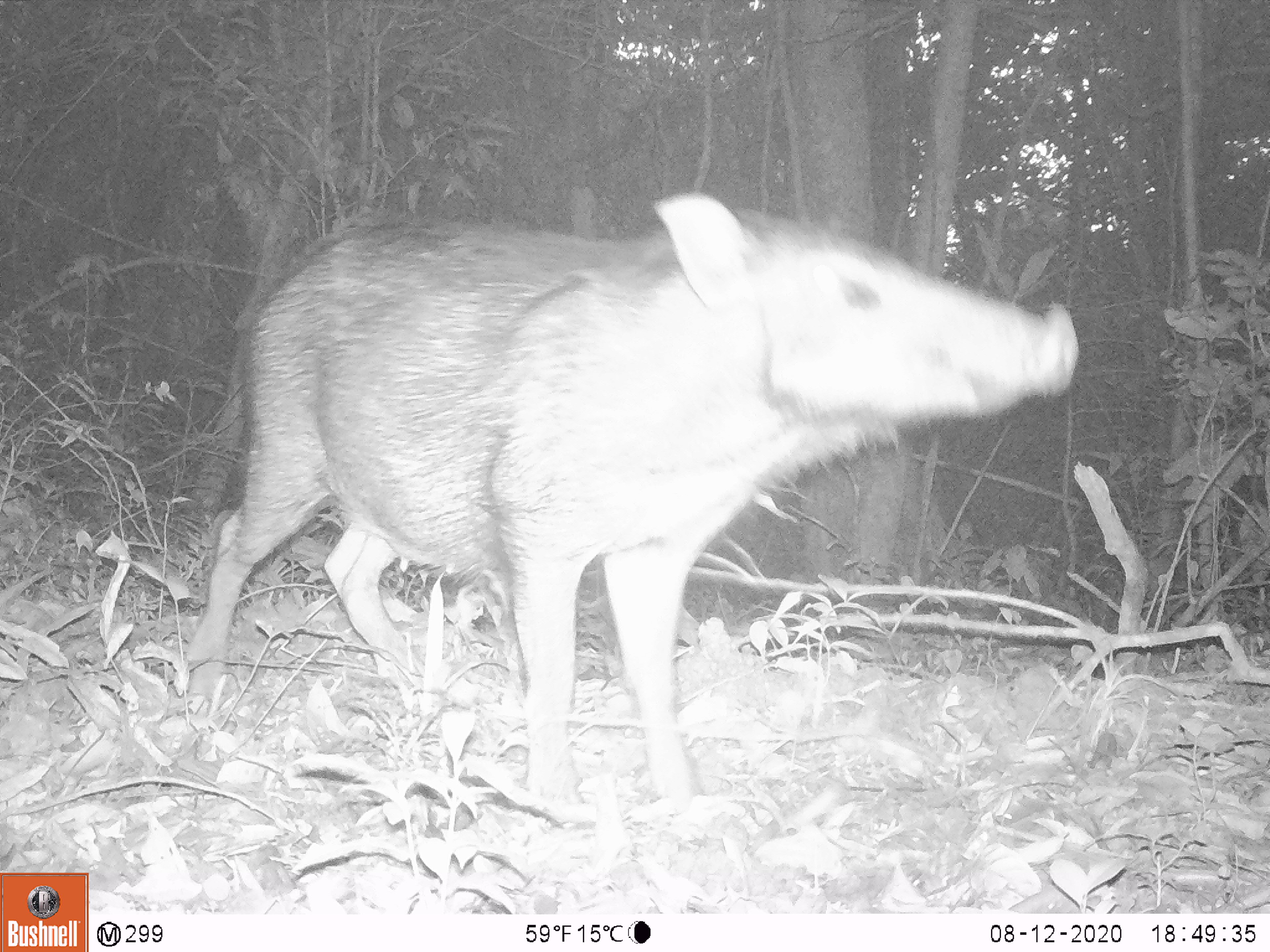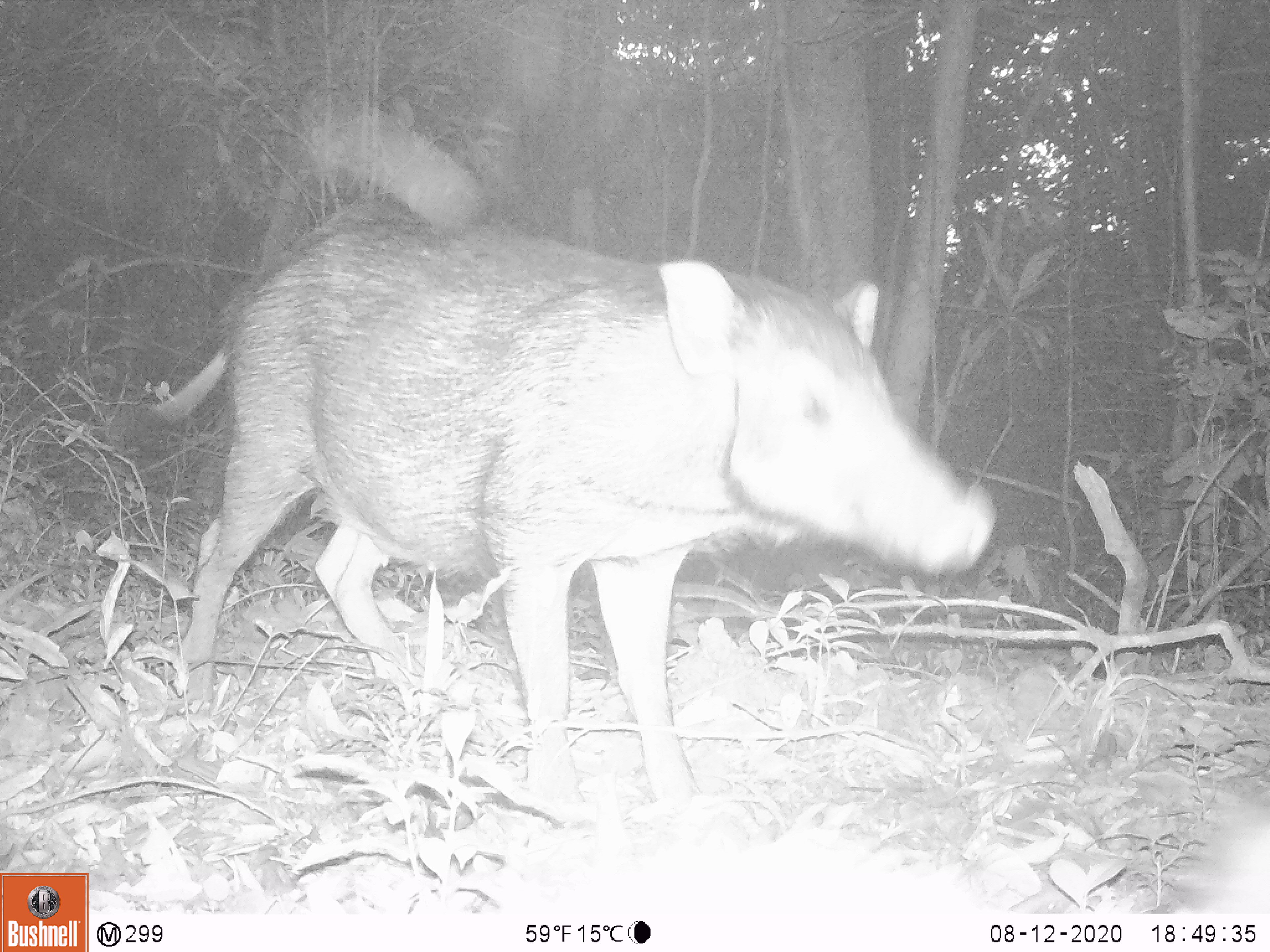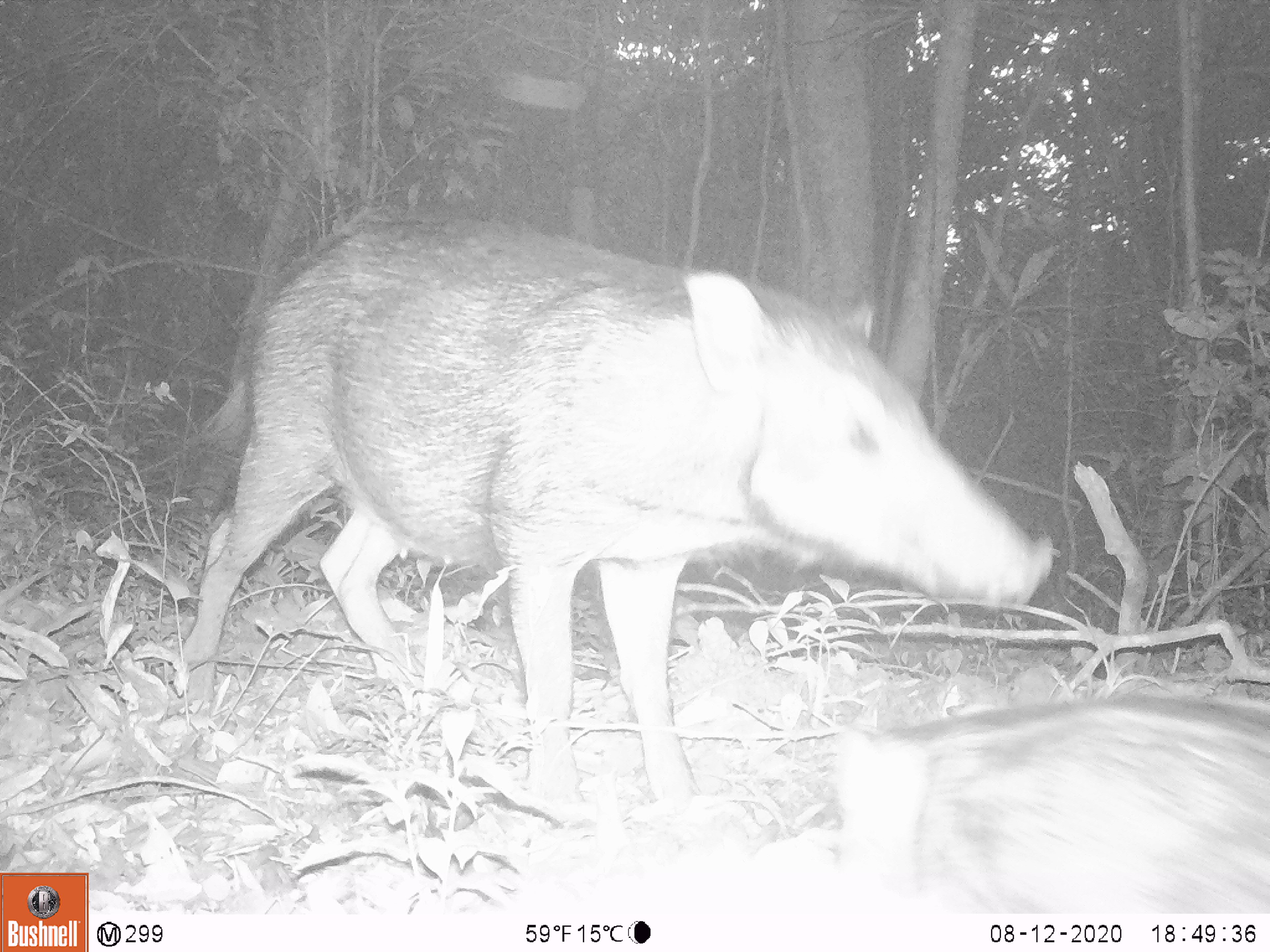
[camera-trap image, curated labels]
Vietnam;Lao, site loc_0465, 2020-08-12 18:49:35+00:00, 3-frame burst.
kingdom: Animalia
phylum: Chordata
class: Mammalia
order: Artiodactyla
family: Suidae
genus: Sus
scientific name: Sus scrofa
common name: eurasian wild pig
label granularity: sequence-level